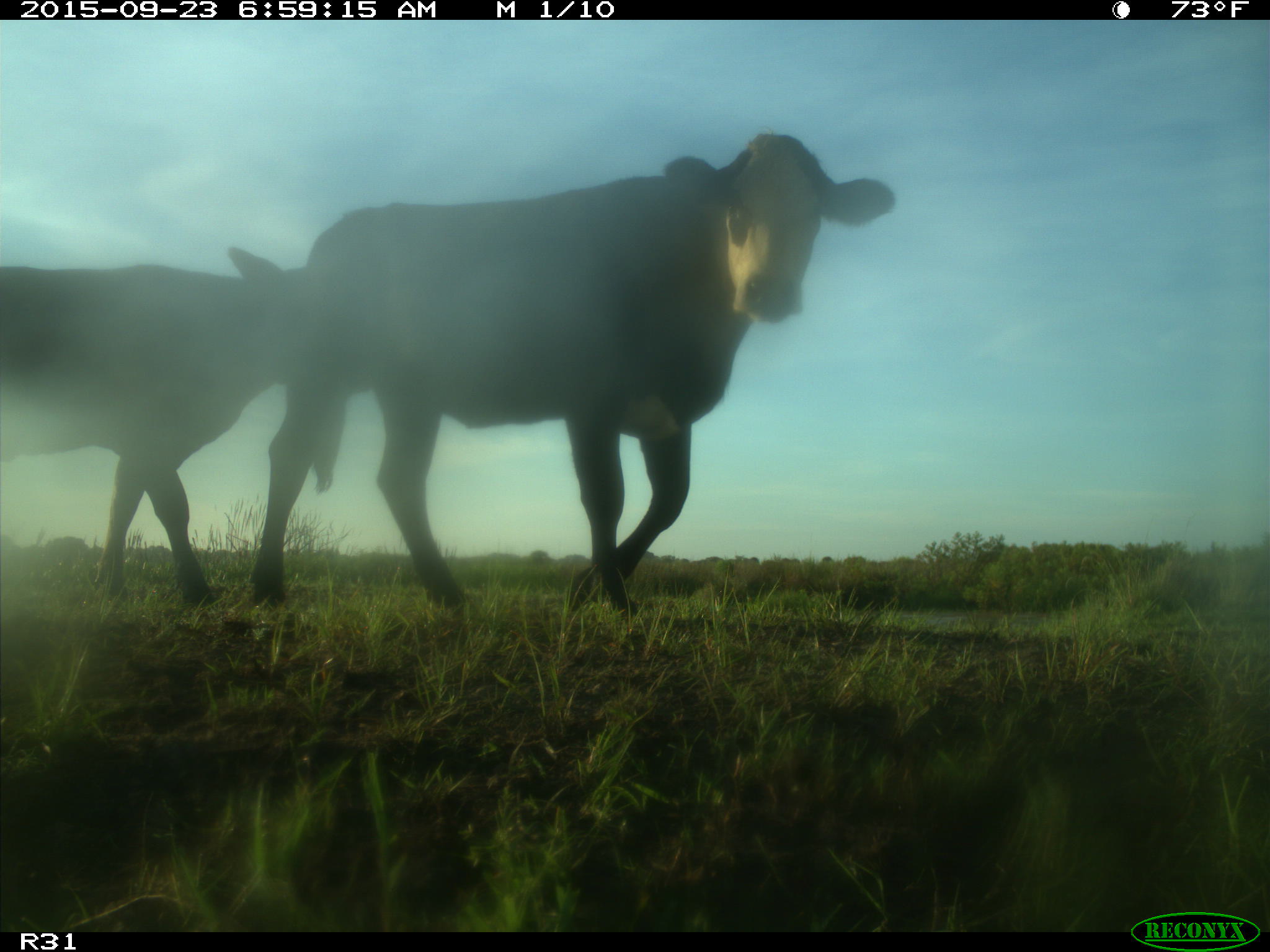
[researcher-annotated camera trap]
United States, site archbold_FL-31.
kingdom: Animalia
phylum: Chordata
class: Mammalia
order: Artiodactyla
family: Bovidae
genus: Bos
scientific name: Bos taurus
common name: domestic cow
Bos taurus (domestic cow).